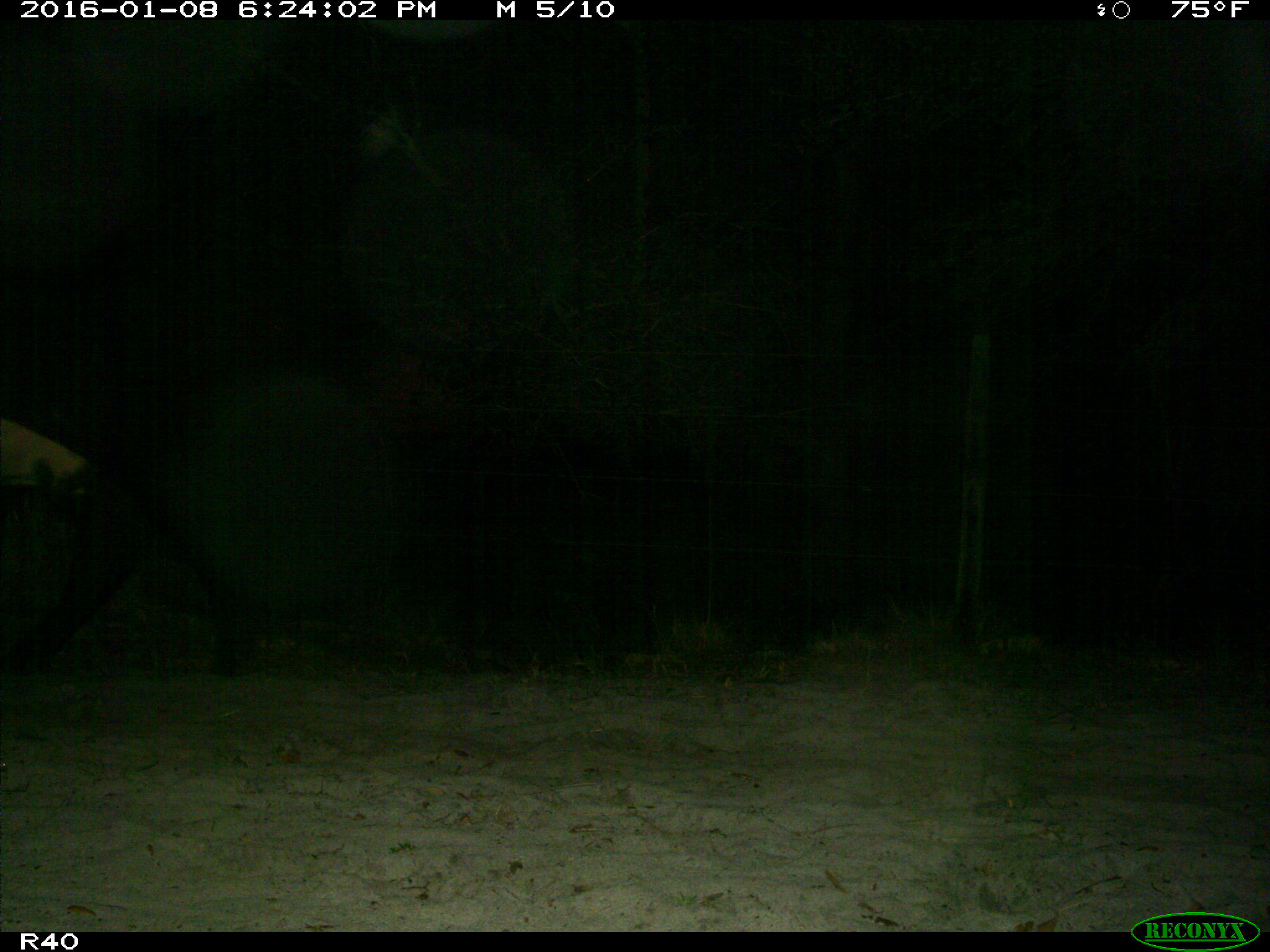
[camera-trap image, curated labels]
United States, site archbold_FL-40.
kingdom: Animalia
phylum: Chordata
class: Mammalia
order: Artiodactyla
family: Bovidae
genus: Bos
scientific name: Bos taurus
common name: domestic cow